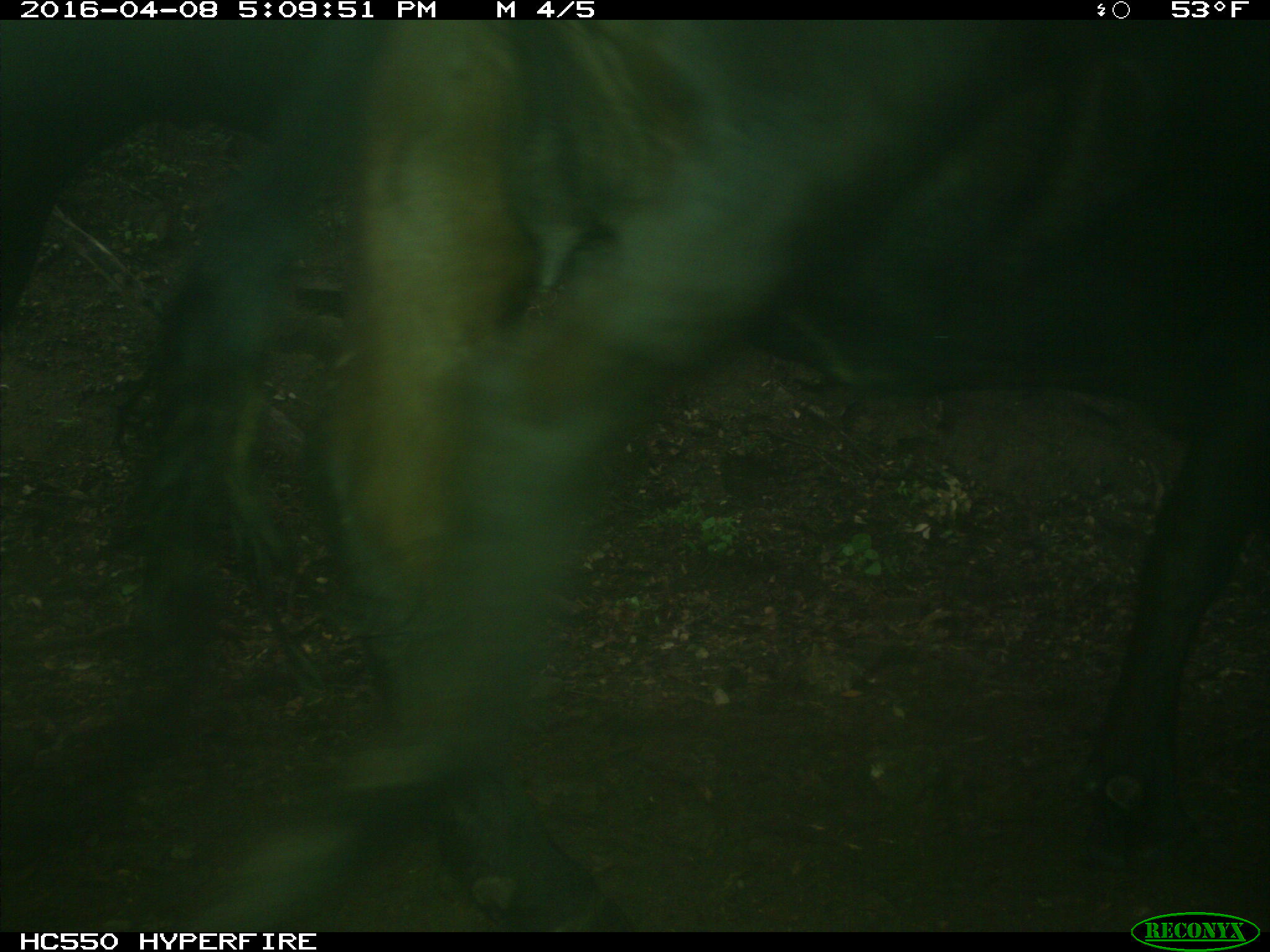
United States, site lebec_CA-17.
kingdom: Animalia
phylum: Chordata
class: Mammalia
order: Artiodactyla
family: Bovidae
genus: Bos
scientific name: Bos taurus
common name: domestic cow